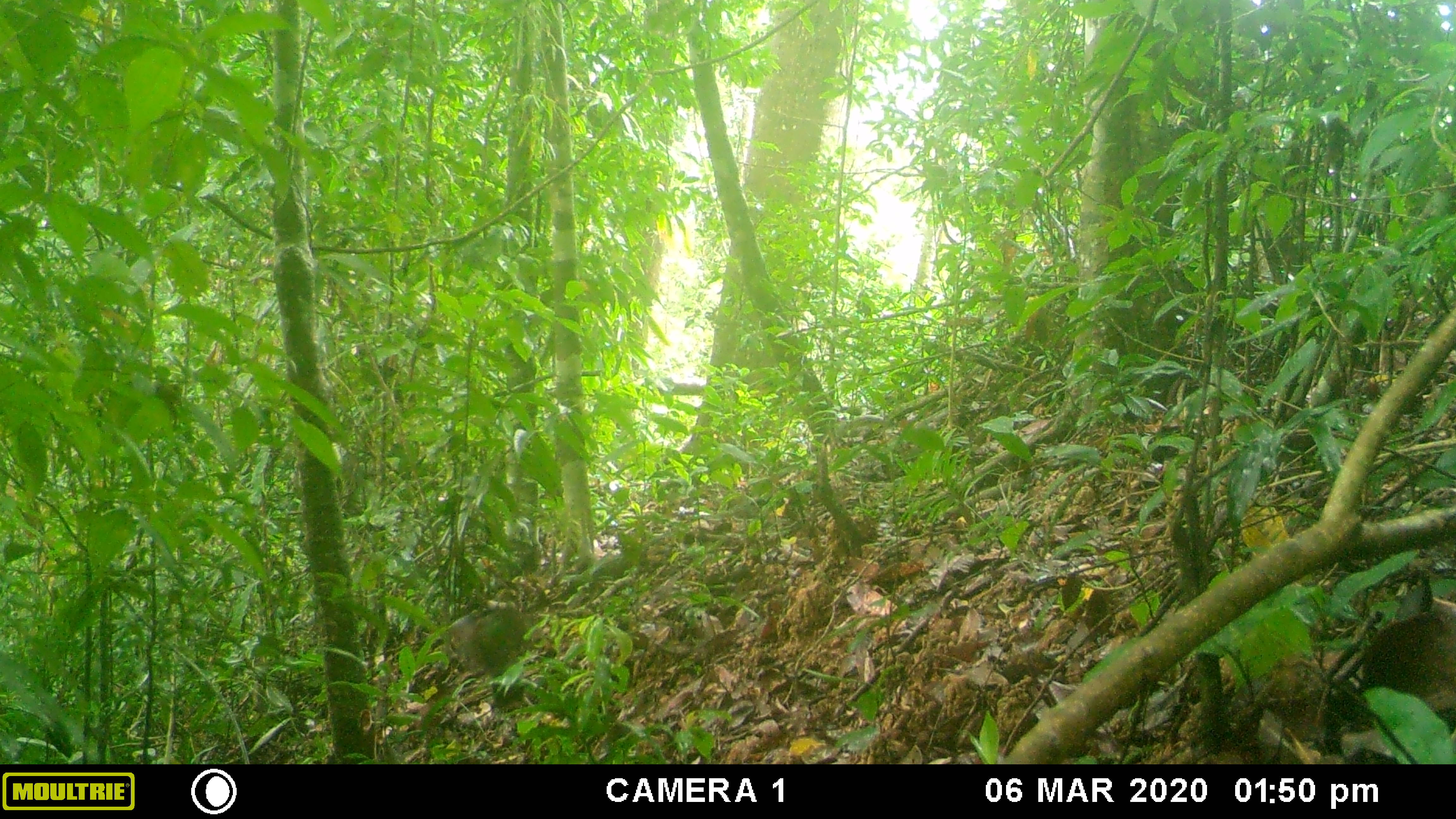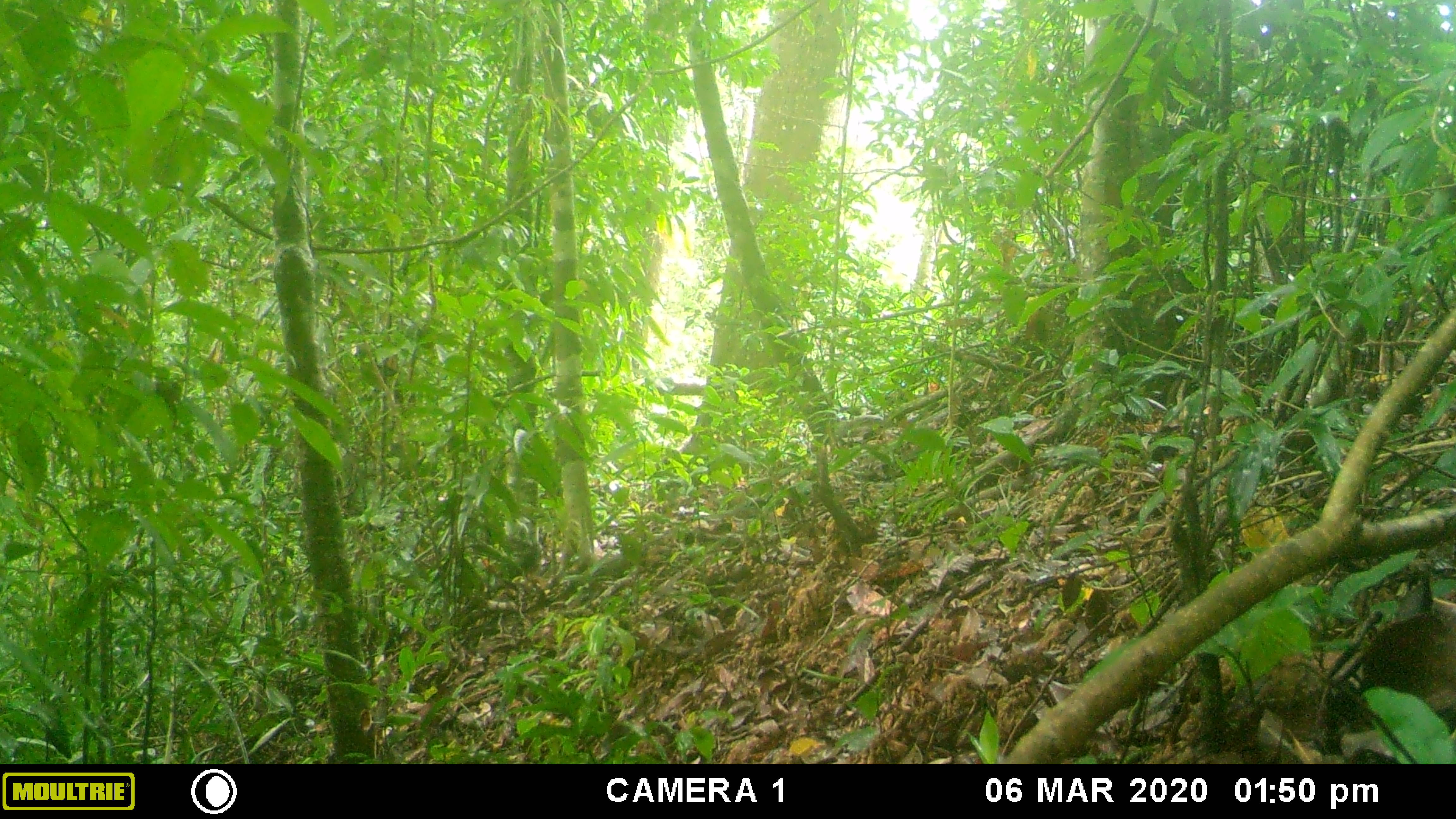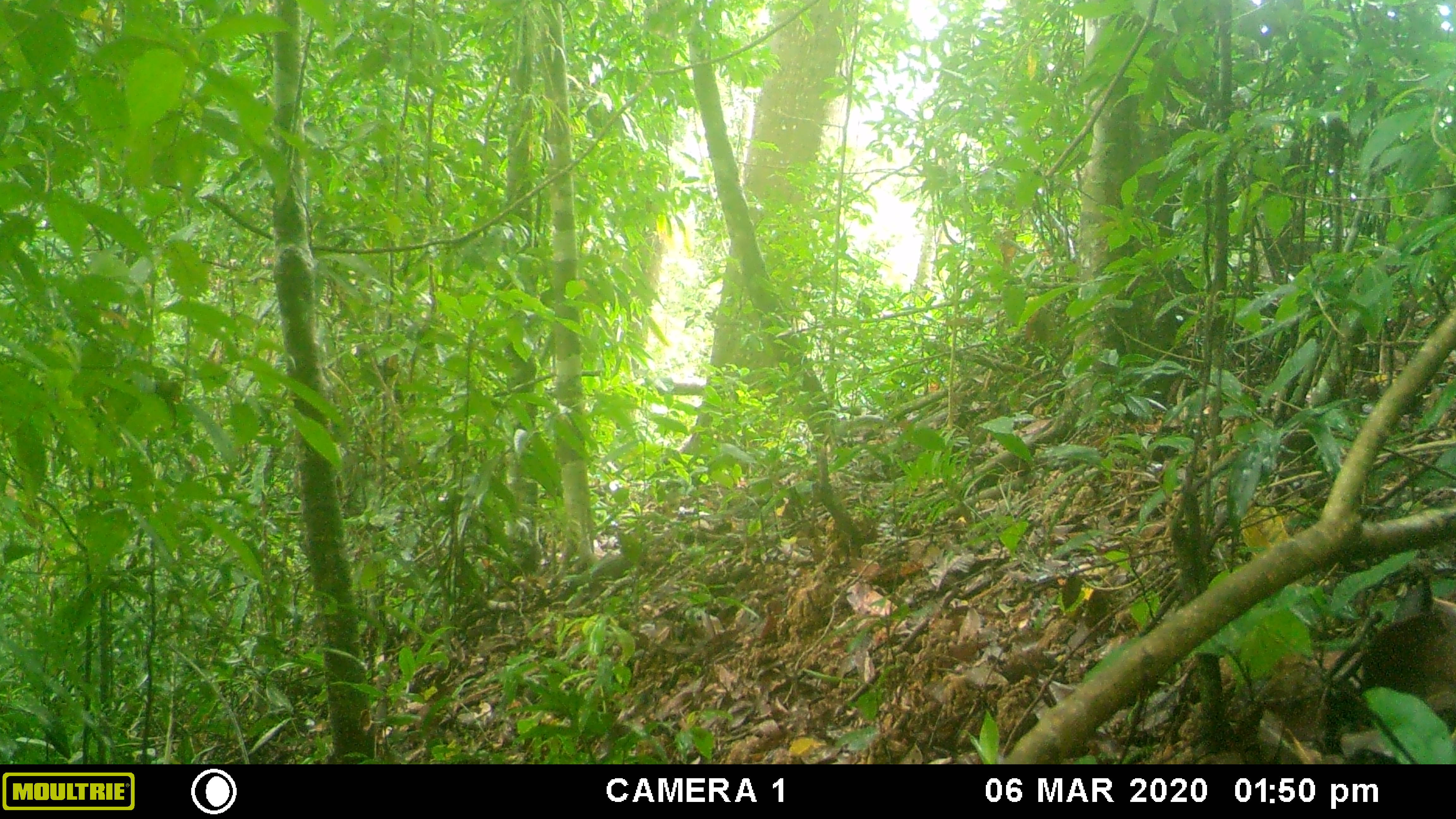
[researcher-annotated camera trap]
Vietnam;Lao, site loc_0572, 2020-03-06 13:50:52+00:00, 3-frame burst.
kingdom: Animalia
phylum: Chordata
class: Aves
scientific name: Aves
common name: bird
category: unidentified bird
Unidentified bird (bird) (Aves). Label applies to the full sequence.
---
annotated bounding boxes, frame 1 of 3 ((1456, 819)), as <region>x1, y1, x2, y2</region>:
unidentified bird: <region>441, 604, 534, 712</region>